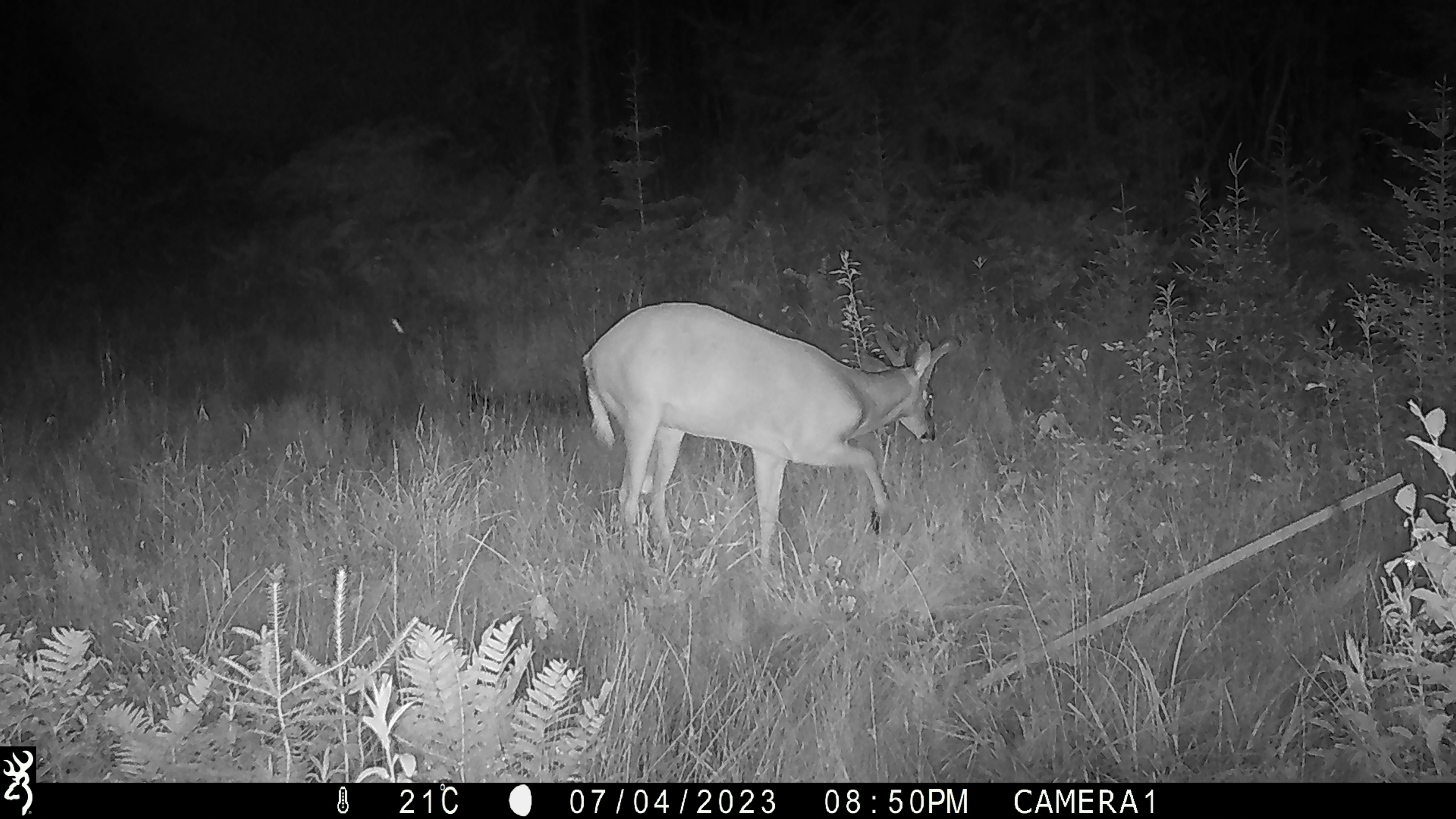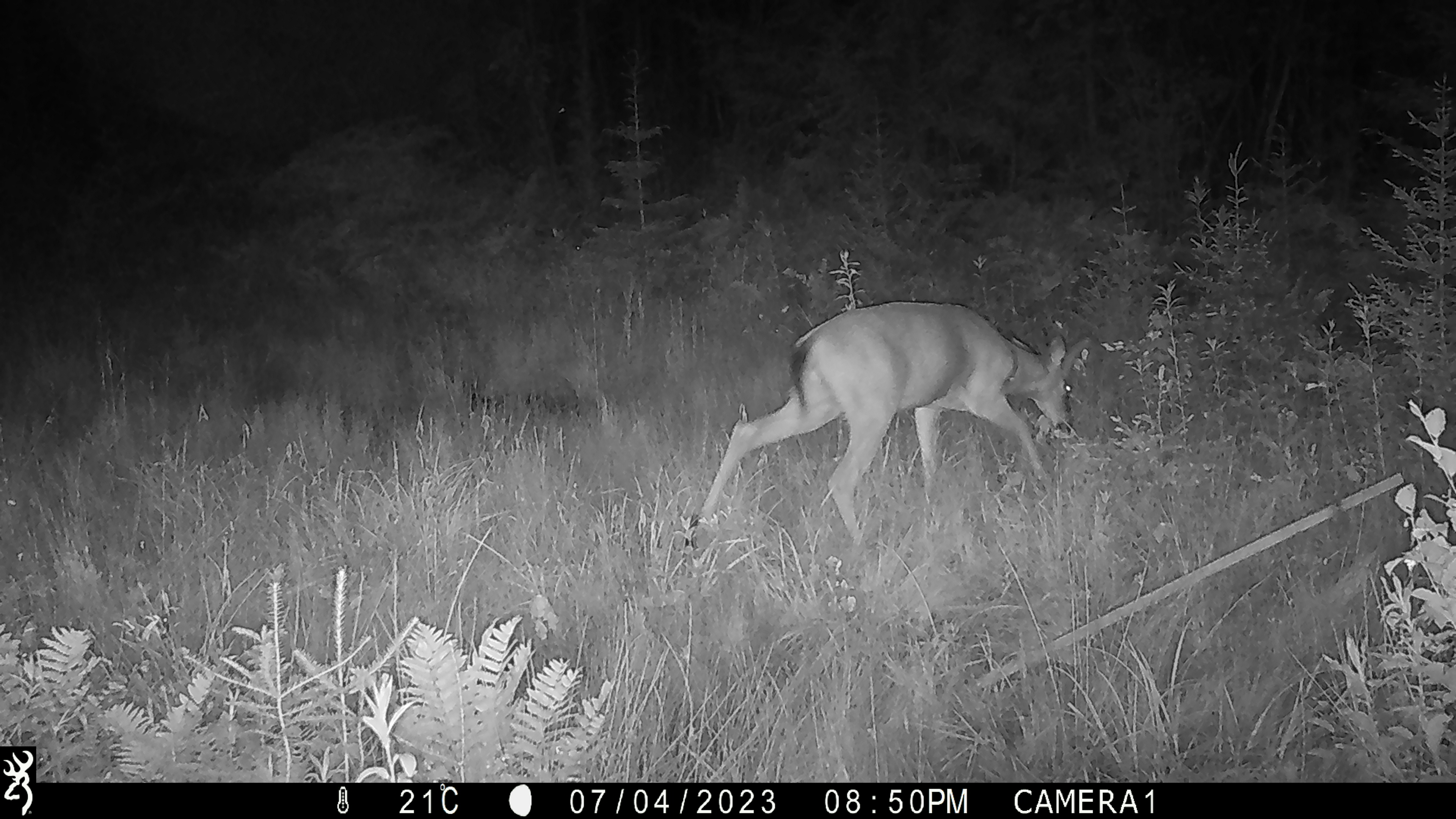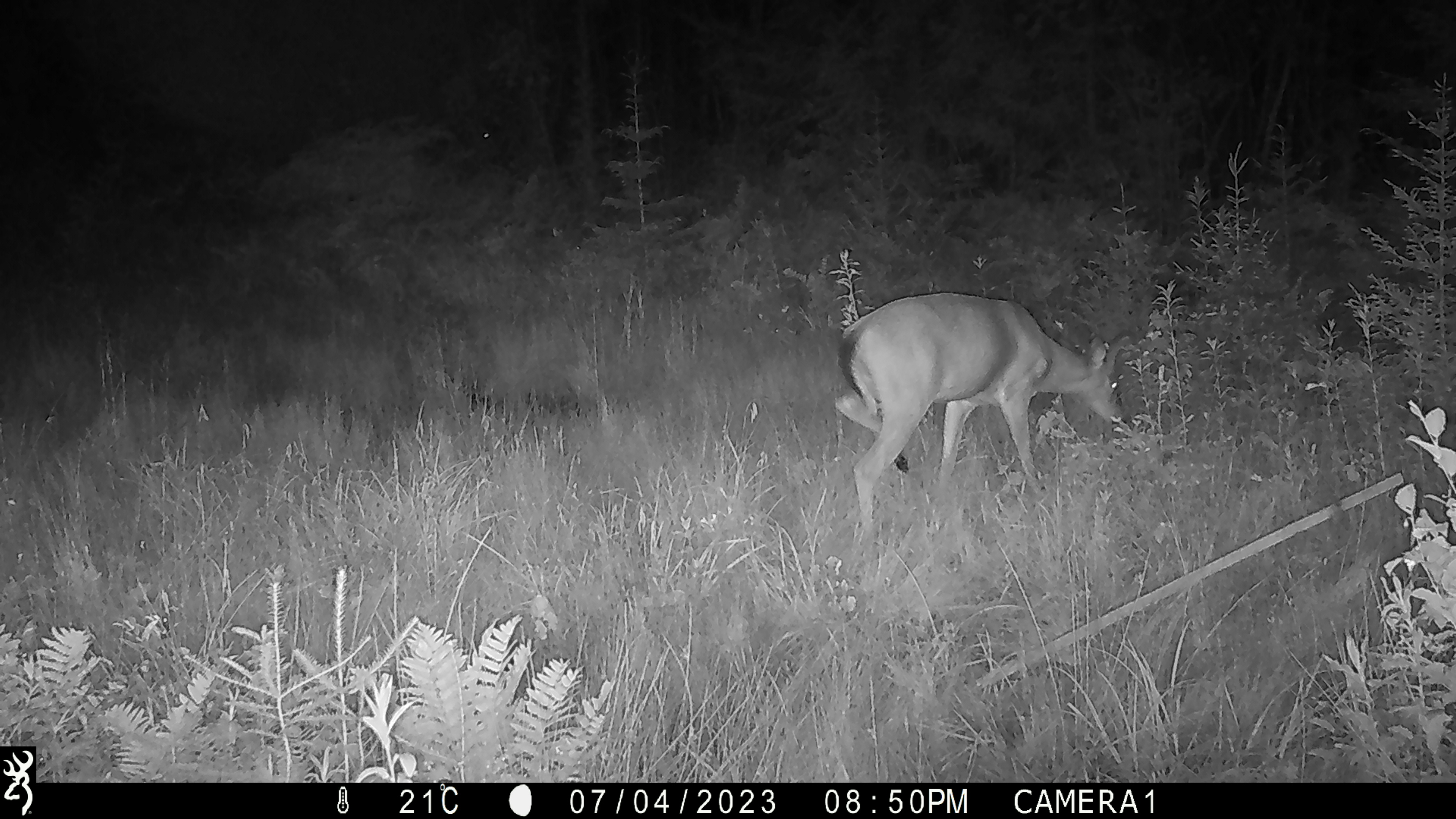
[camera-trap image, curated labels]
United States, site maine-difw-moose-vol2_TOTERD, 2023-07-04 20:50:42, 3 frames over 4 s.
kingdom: Animalia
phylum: Chordata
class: Mammalia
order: Artiodactyla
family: Cervidae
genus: Odocoileus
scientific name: Odocoileus virginianus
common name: white-tailed deer